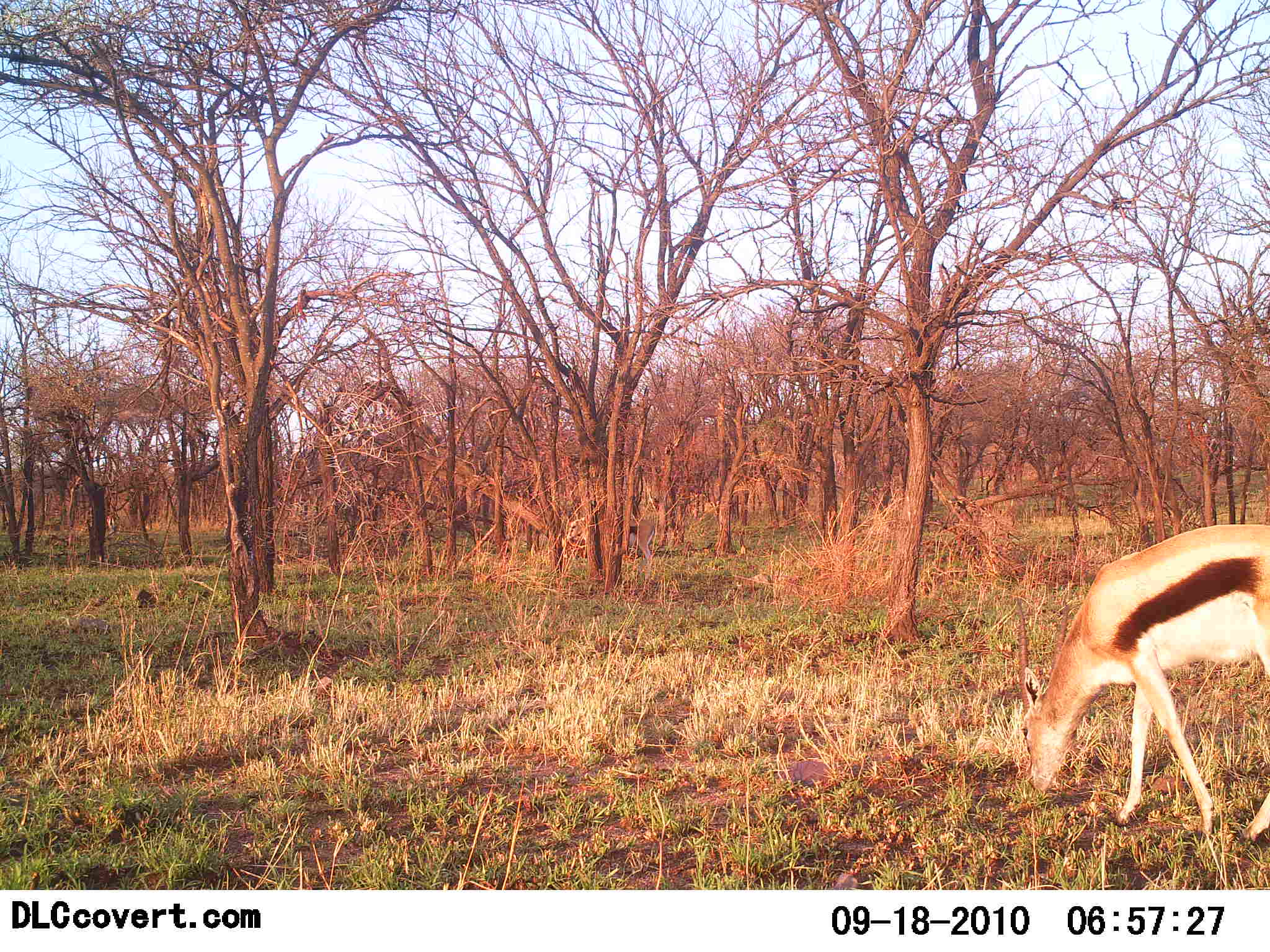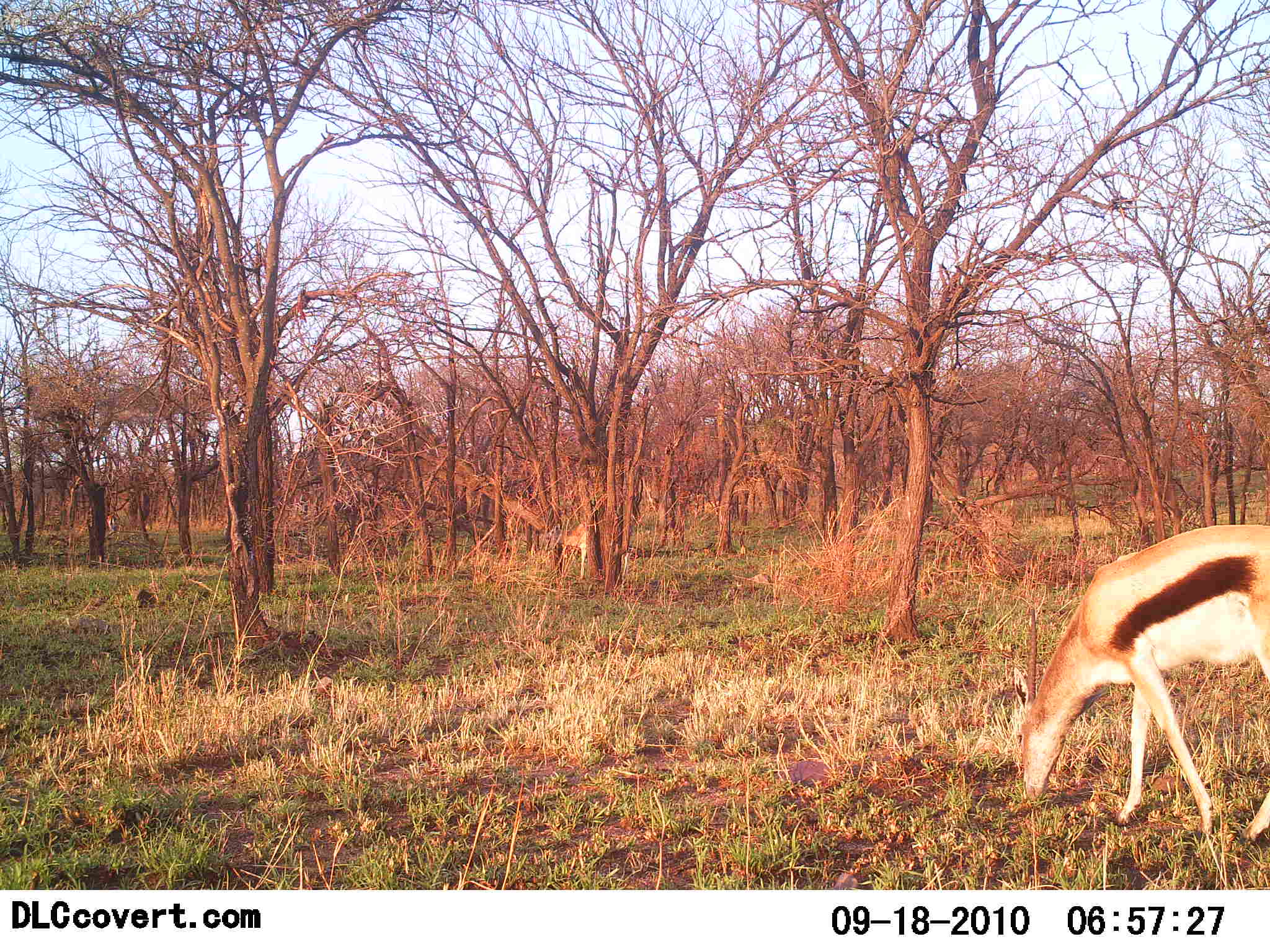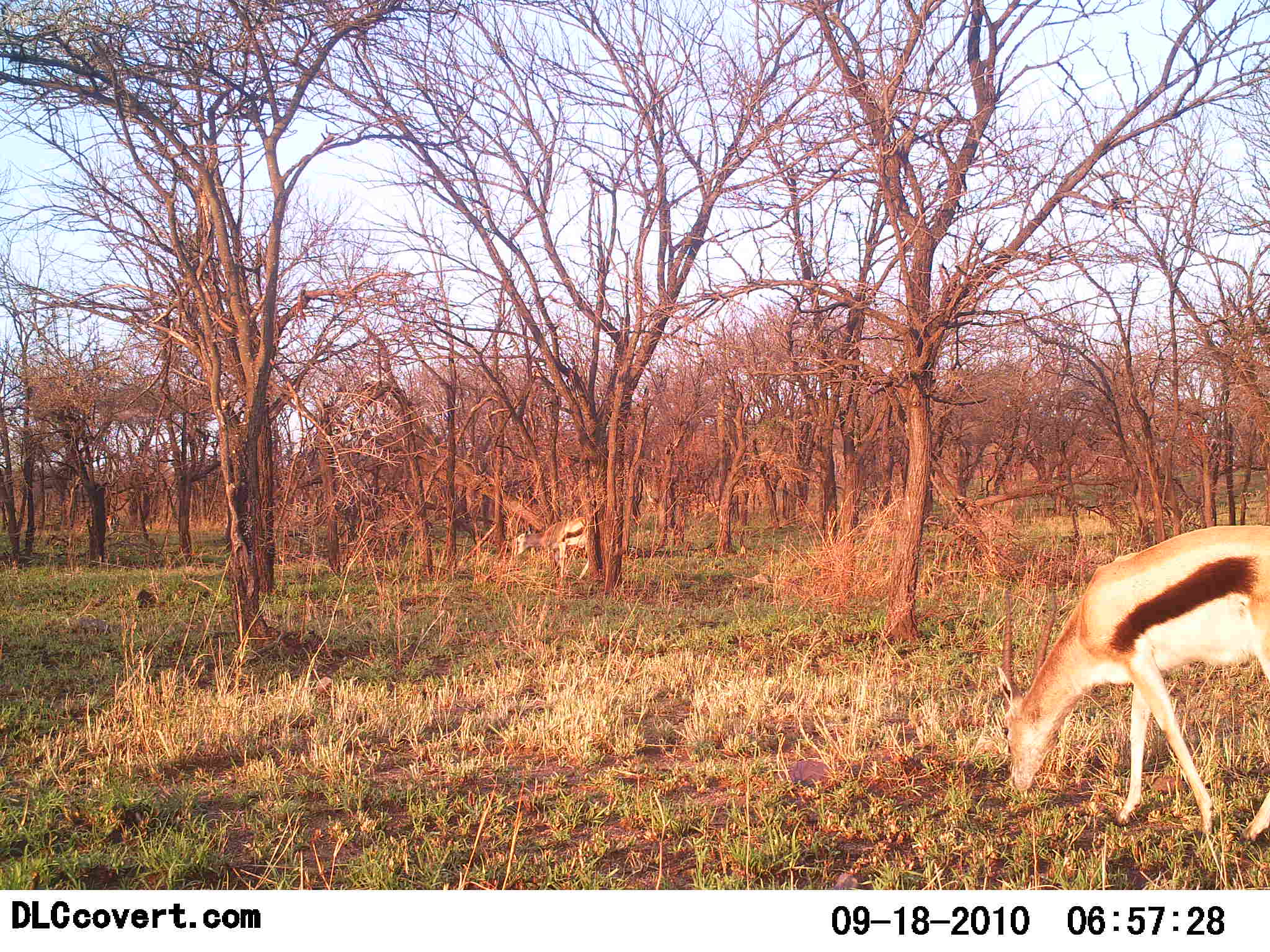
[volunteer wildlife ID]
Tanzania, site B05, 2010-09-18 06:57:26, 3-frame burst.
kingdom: Animalia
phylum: Chordata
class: Mammalia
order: Artiodactyla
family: Bovidae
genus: Eudorcas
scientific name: Eudorcas thomsonii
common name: thomson's gazelle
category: gazellethomsons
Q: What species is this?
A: Gazellethomsons (thomson's gazelle) (Eudorcas thomsonii).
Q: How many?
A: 2.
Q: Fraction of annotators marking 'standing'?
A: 8%.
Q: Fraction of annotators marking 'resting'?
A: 0%.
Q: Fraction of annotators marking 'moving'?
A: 25%.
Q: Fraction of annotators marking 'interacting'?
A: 0%.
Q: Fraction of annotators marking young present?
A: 0%.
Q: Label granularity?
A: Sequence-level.